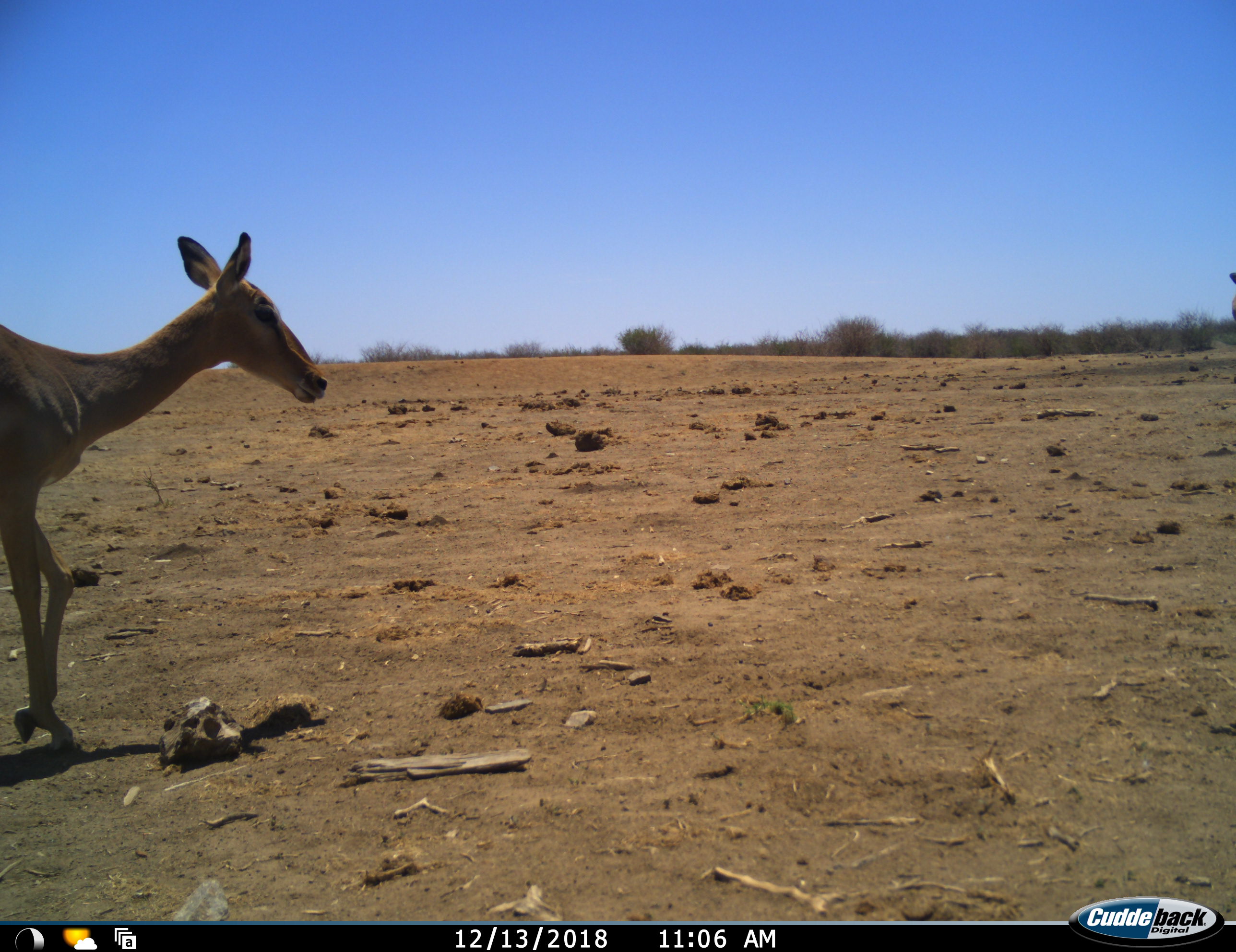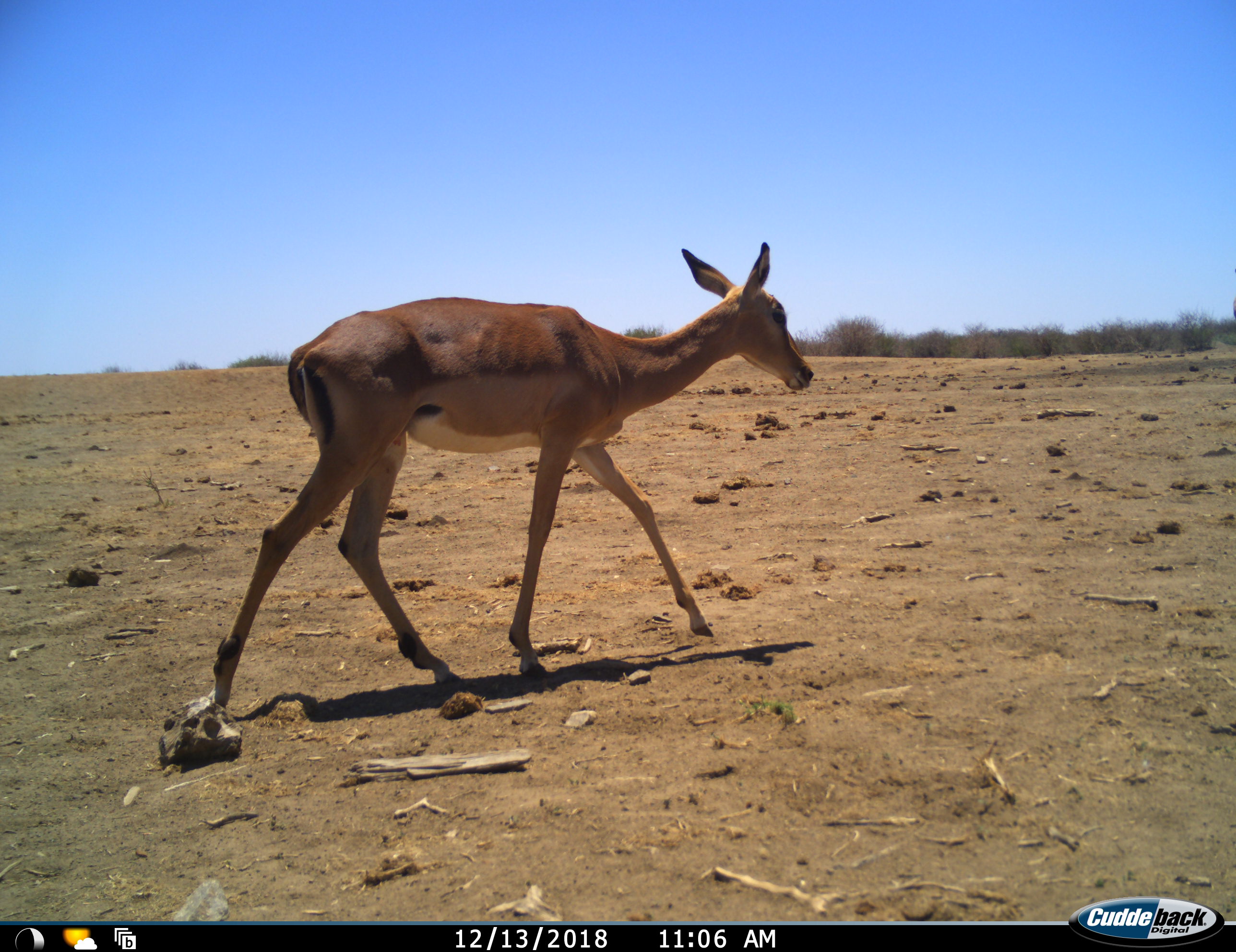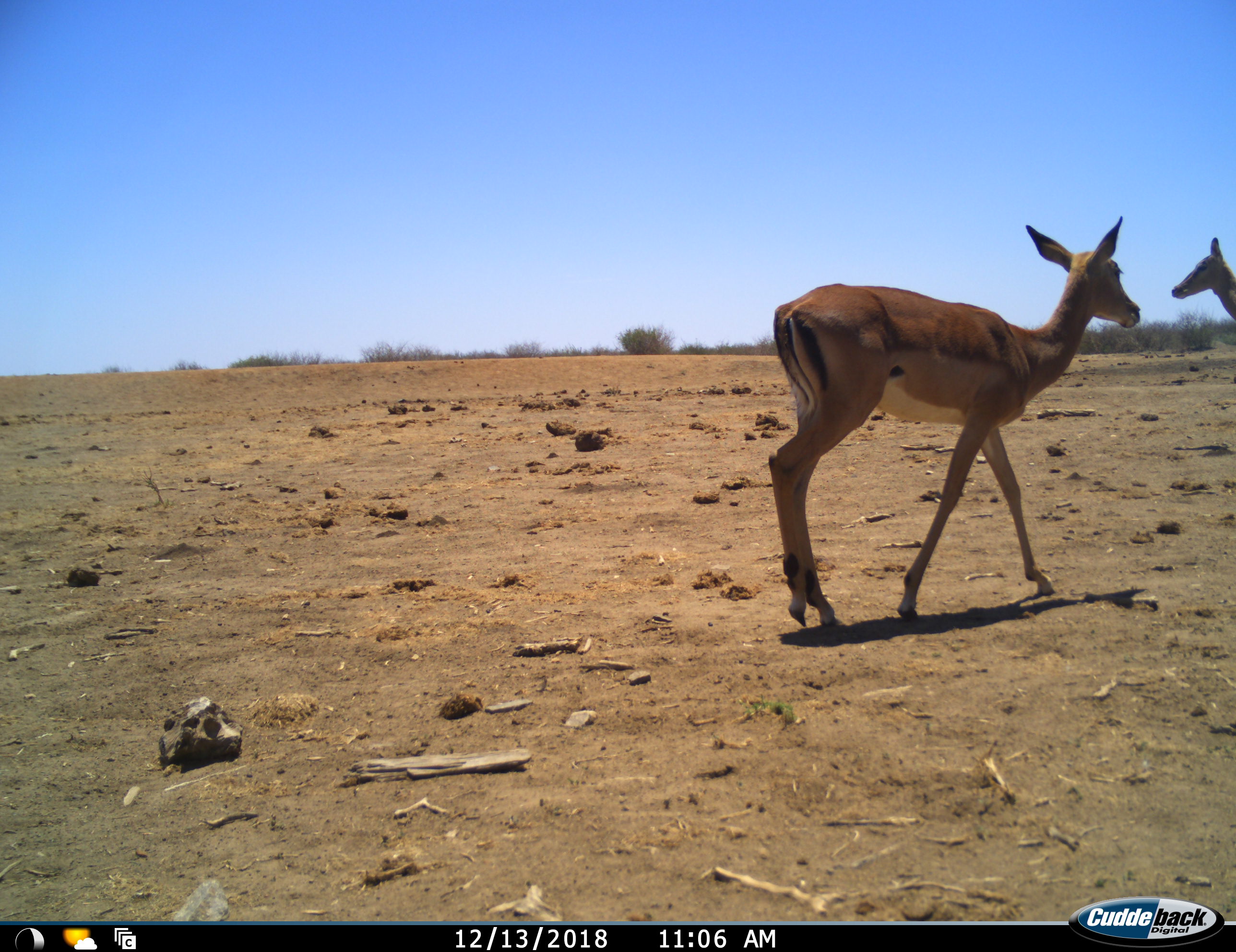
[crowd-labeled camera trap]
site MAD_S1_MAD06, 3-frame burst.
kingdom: Animalia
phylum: Chordata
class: Mammalia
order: Artiodactyla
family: Bovidae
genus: Aepyceros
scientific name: Aepyceros melampus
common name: impala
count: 2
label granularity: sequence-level